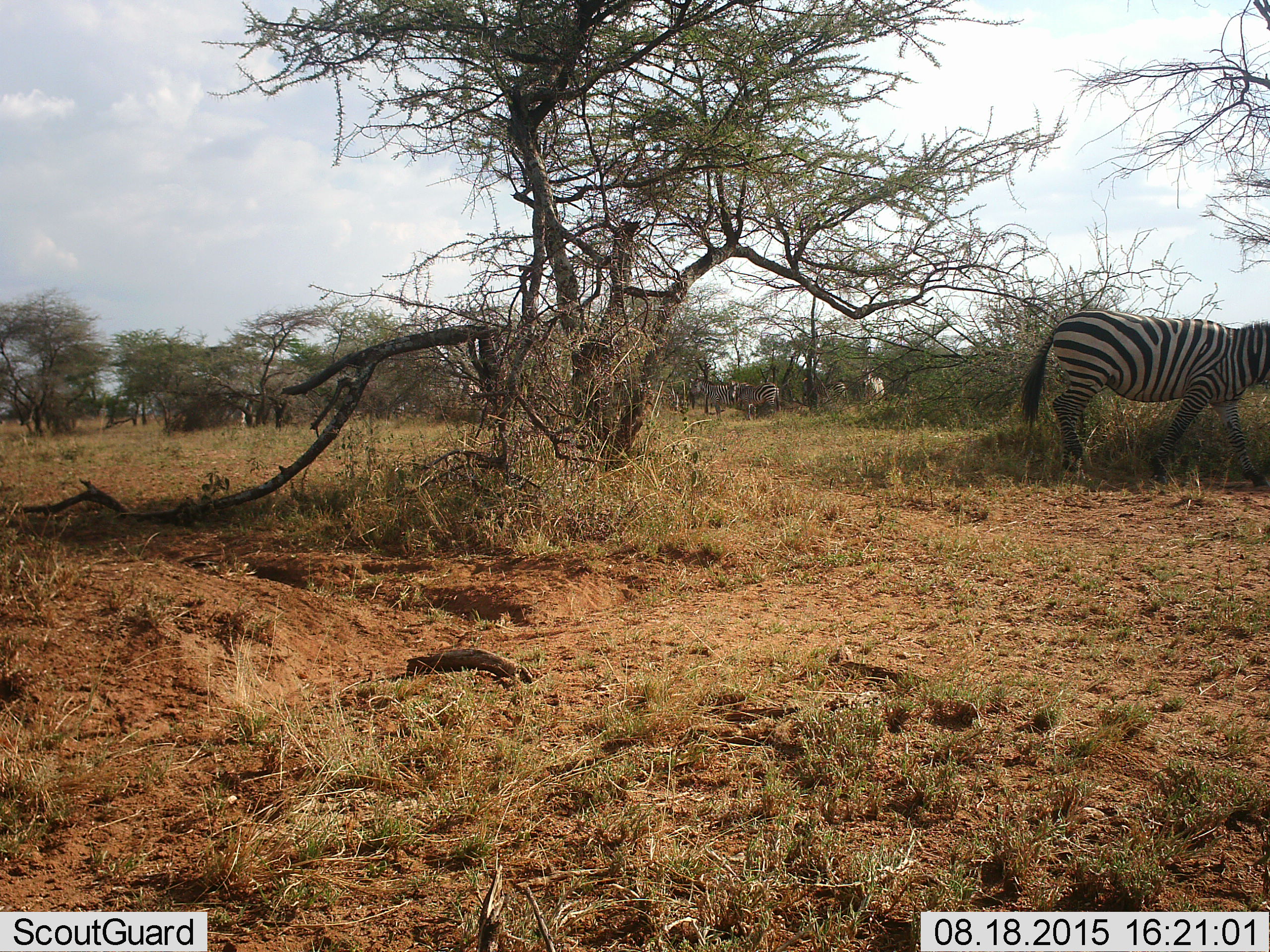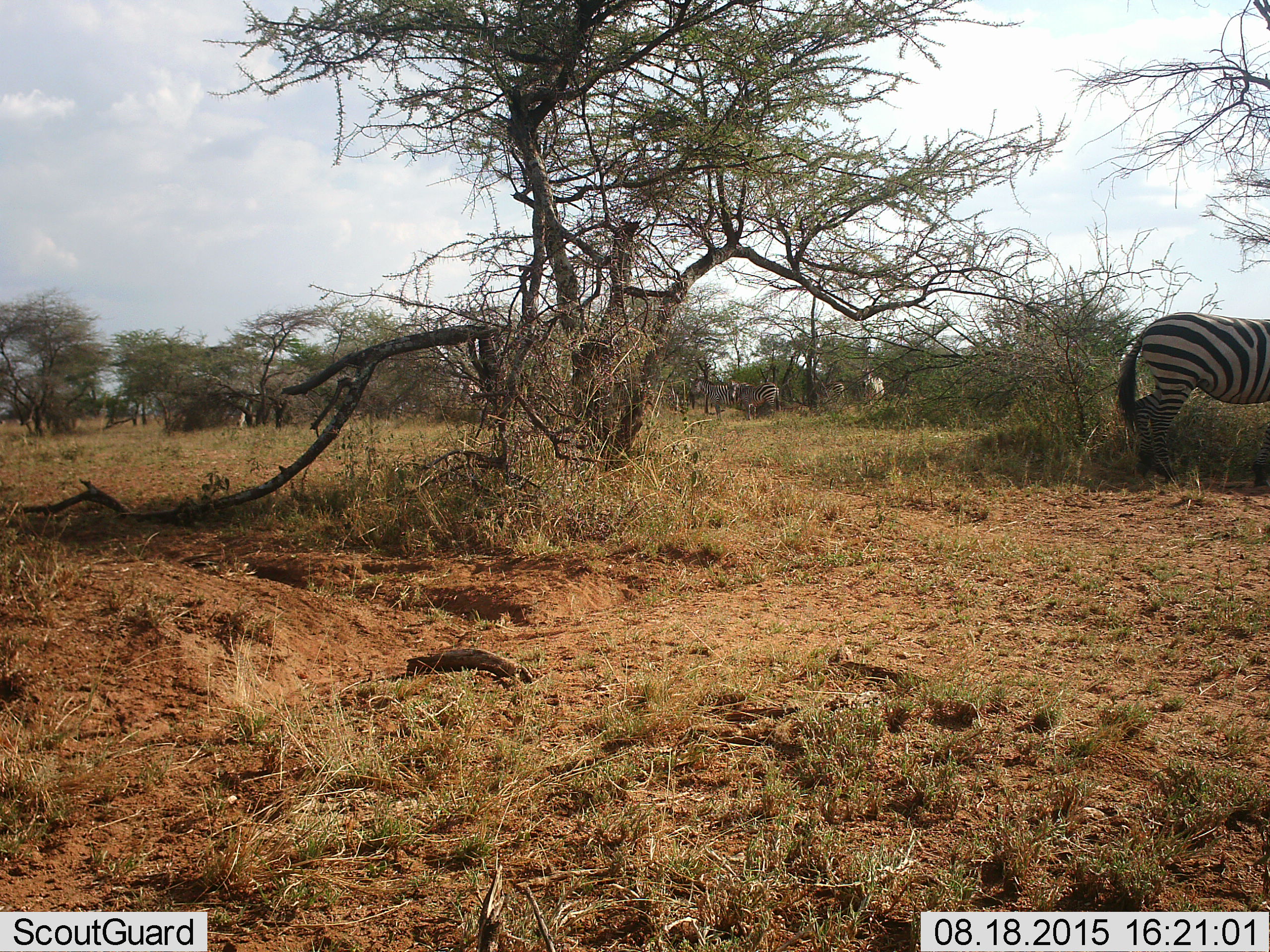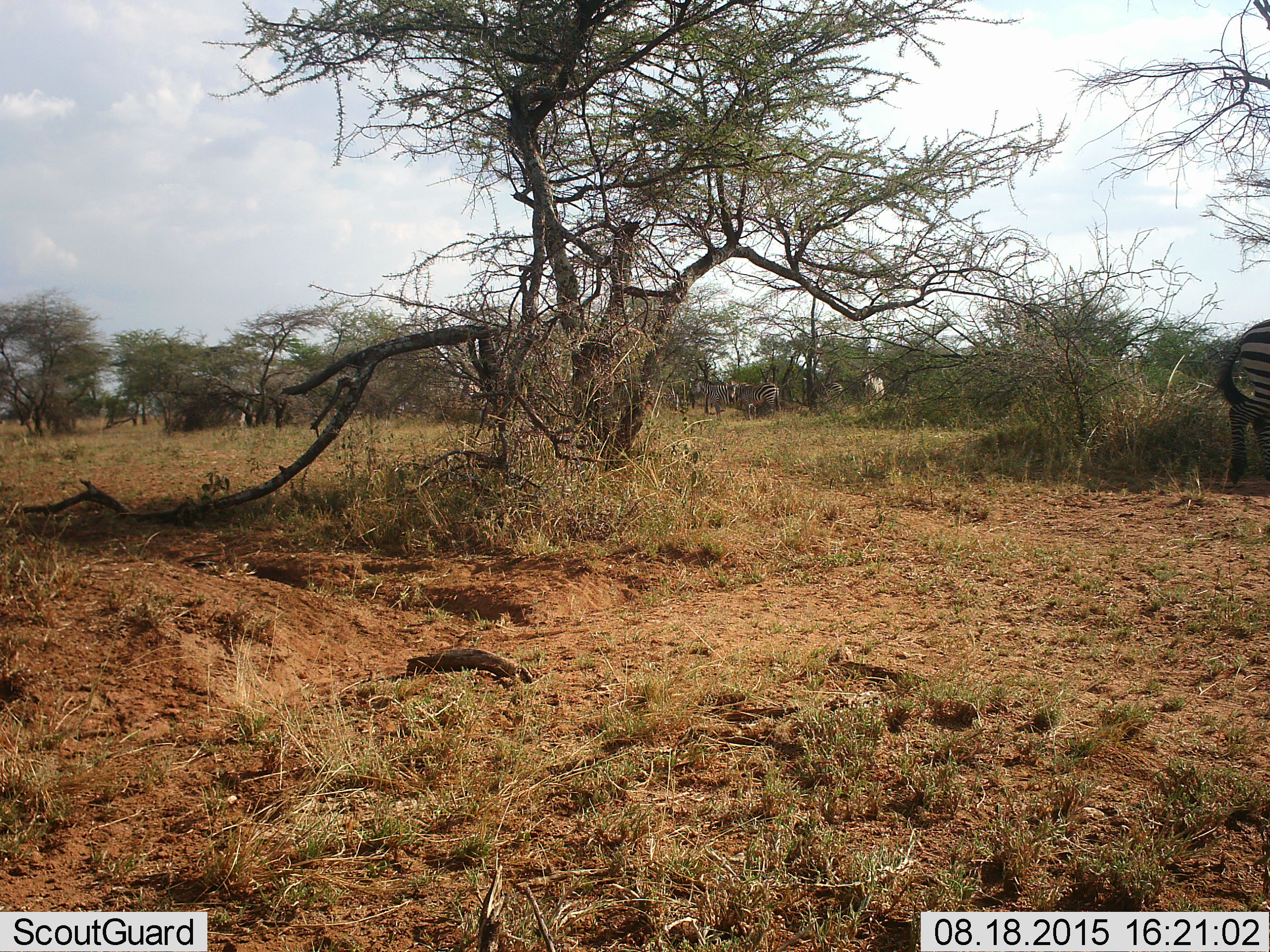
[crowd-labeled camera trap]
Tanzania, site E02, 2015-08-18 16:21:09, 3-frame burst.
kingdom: Animalia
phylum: Chordata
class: Mammalia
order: Perissodactyla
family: Equidae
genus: Equus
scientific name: Equus quagga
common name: plains zebra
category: zebra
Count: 5.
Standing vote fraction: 80%.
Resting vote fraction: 5%.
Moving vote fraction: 85%.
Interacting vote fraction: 10%.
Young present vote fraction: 0%.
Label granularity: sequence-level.